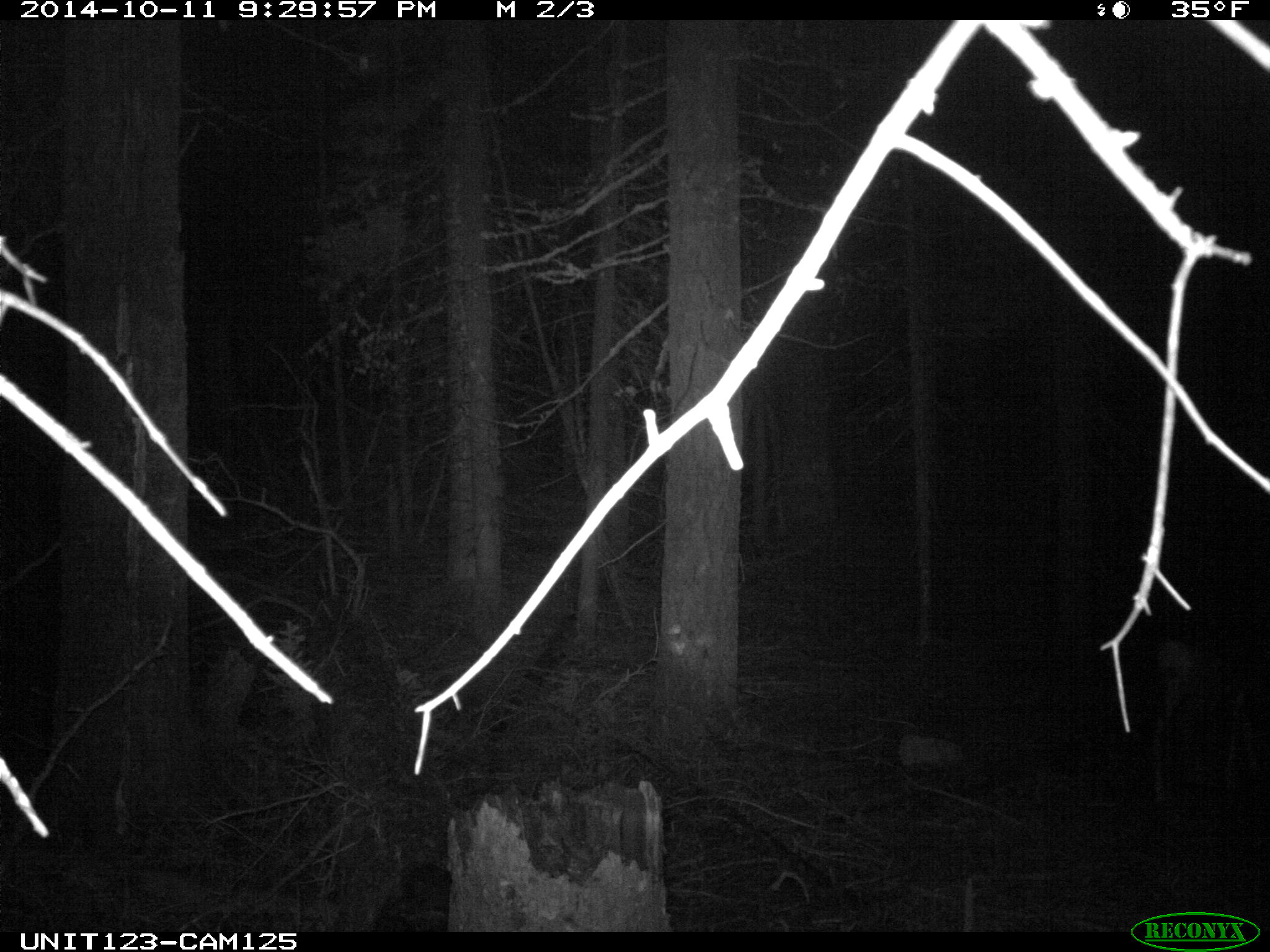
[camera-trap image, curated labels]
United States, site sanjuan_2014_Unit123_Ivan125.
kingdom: Animalia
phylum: Chordata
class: Mammalia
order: Artiodactyla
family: Cervidae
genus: Odocoileus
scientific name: Odocoileus hemionus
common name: mule deer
Odocoileus hemionus (mule deer).